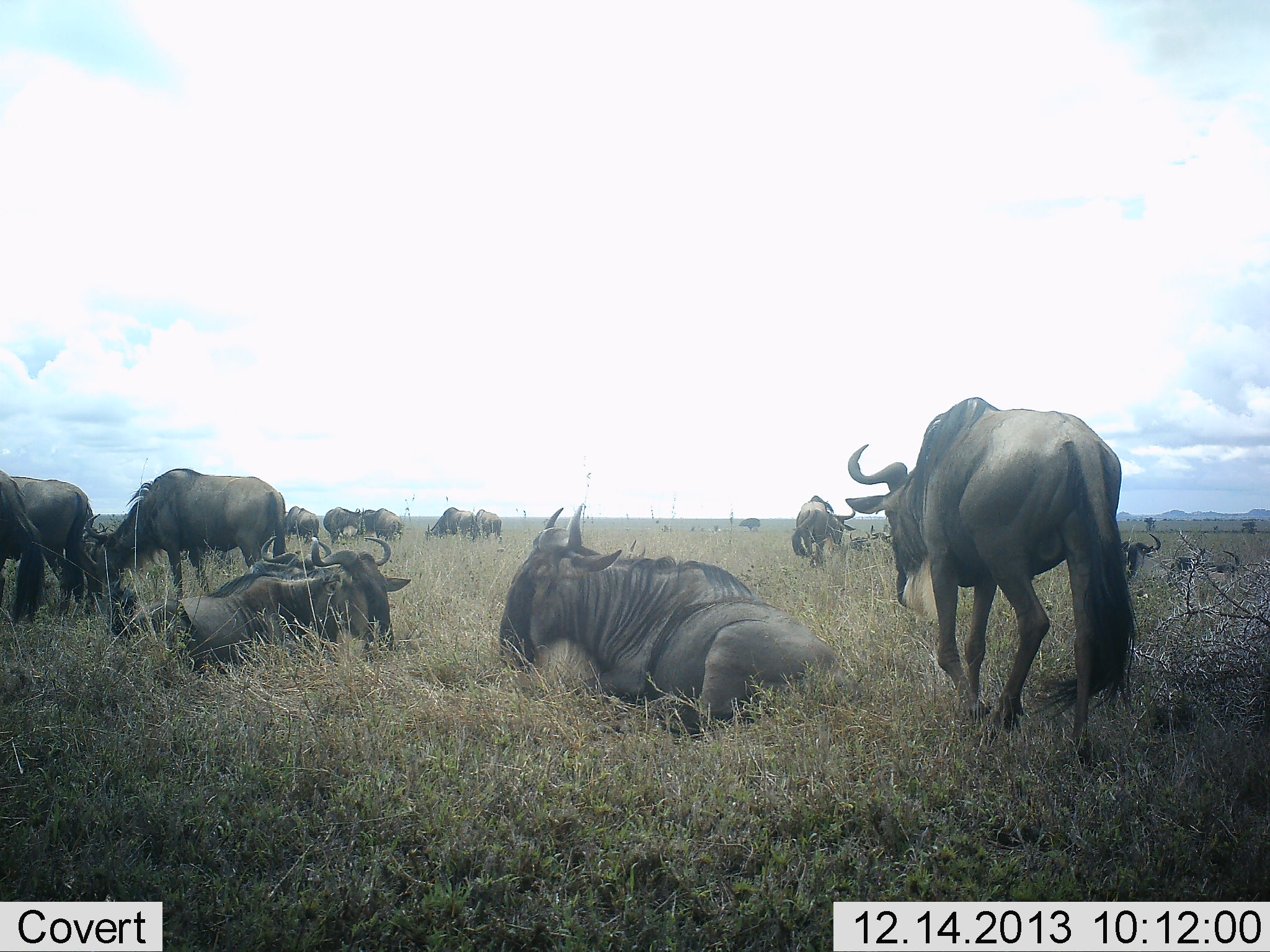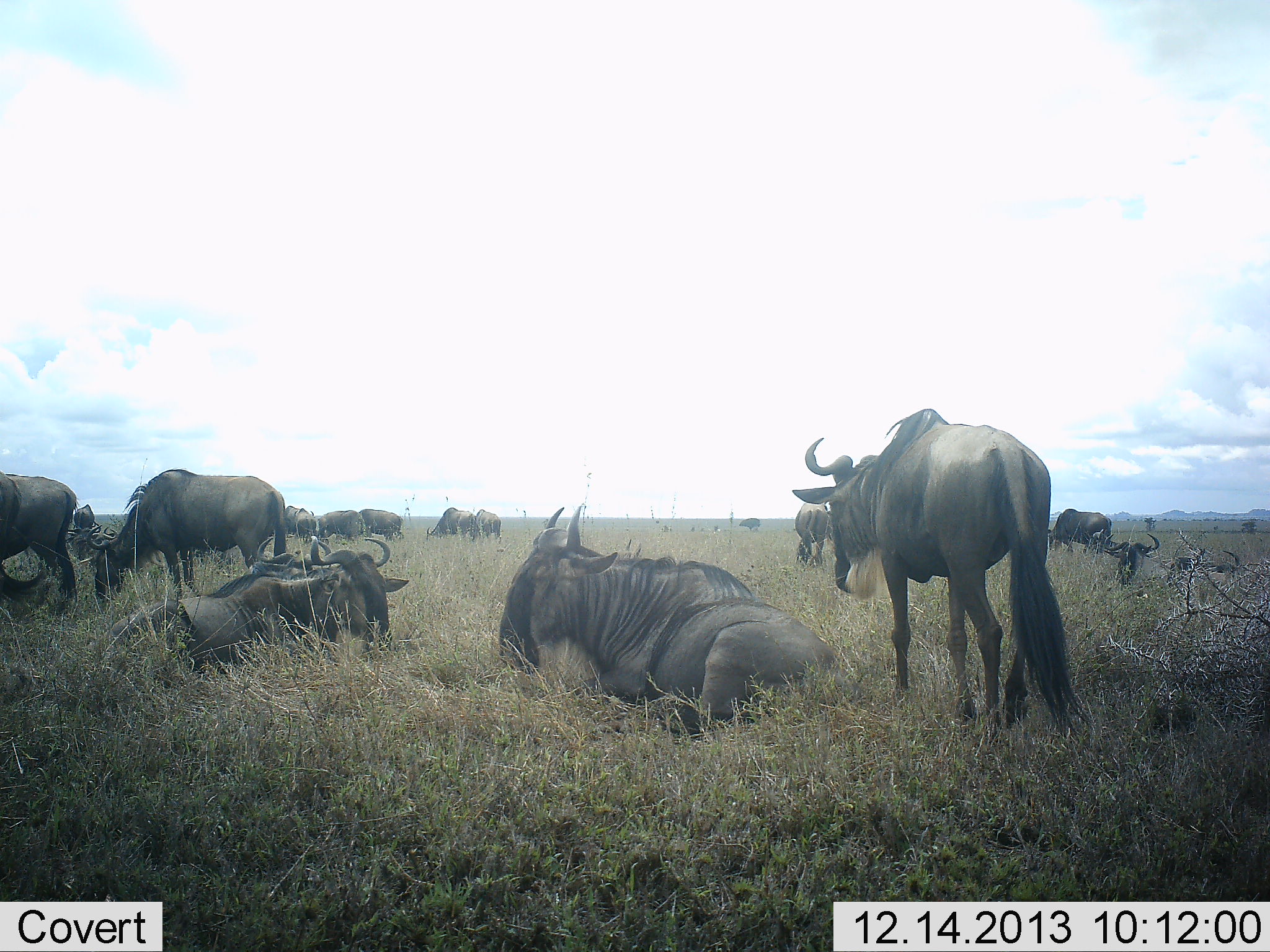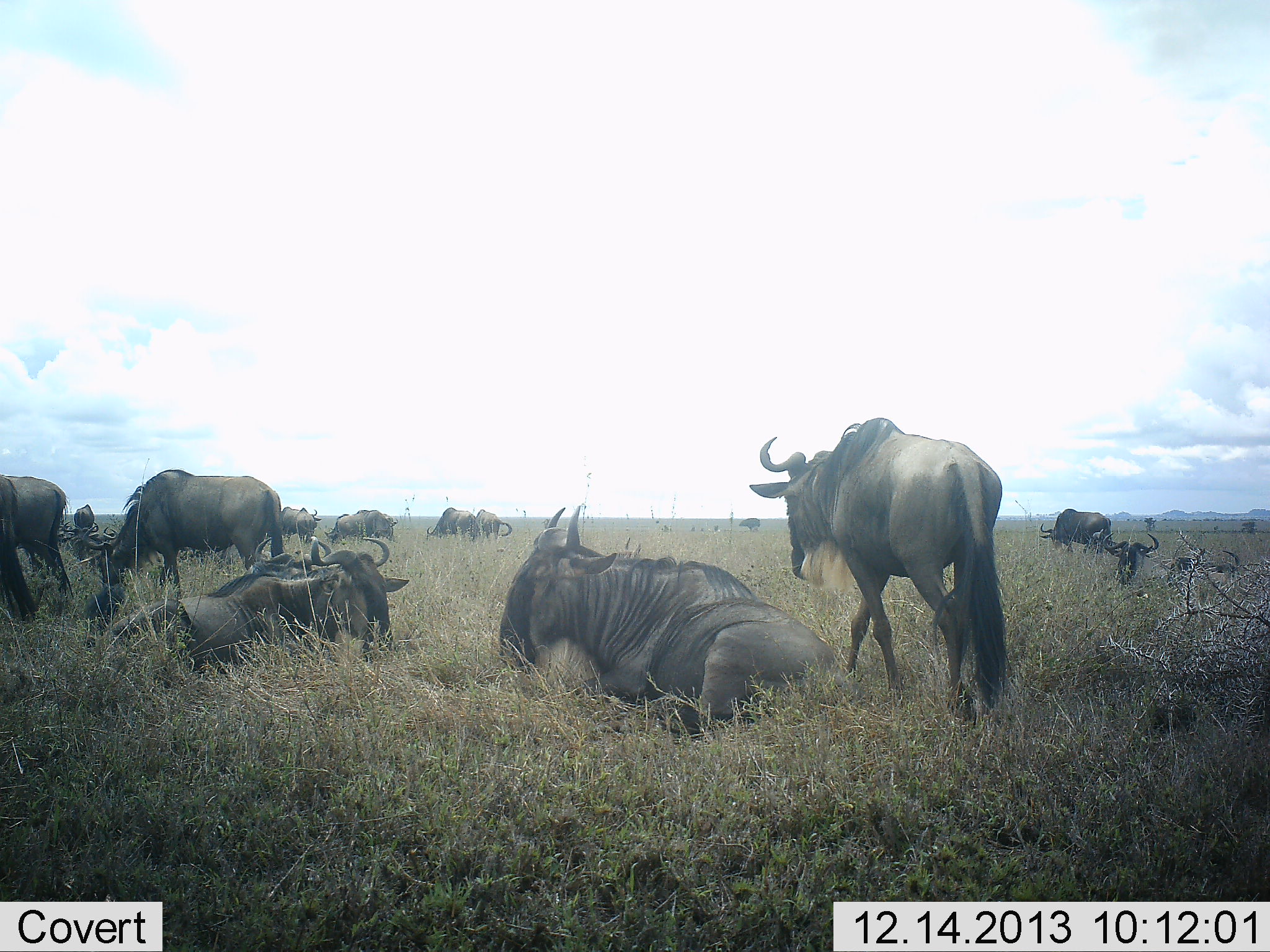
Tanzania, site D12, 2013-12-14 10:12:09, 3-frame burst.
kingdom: Animalia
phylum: Chordata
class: Mammalia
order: Artiodactyla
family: Bovidae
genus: Connochaetes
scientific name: Connochaetes taurinus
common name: blue wildebeest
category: wildebeest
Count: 11-50.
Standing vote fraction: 60%.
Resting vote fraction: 100%.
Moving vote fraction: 50%.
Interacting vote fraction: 0%.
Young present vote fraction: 0%.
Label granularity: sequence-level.